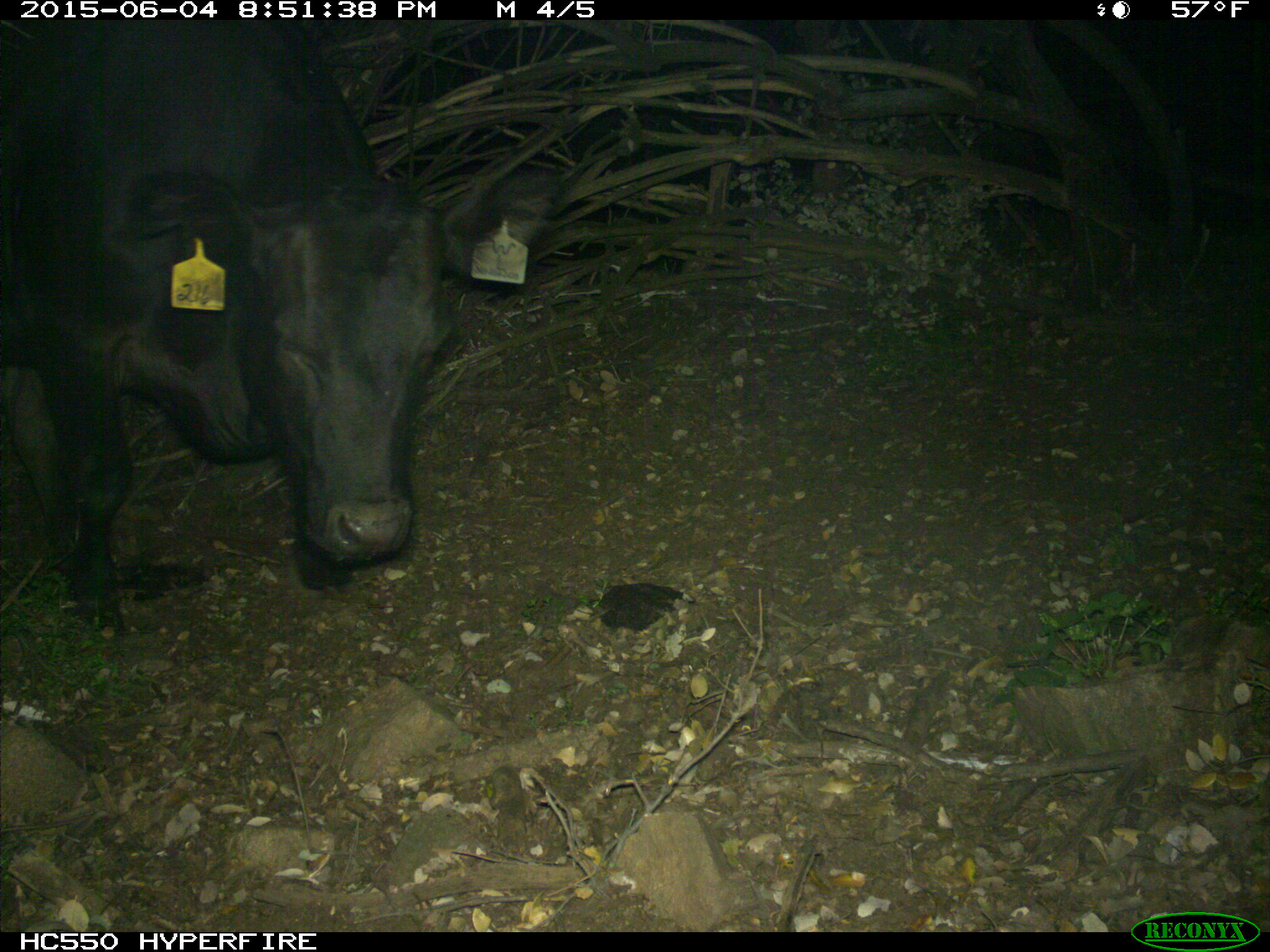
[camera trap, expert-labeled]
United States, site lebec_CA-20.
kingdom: Animalia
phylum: Chordata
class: Mammalia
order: Artiodactyla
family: Bovidae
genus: Bos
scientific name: Bos taurus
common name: domestic cow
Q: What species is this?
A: Bos taurus (domestic cow).